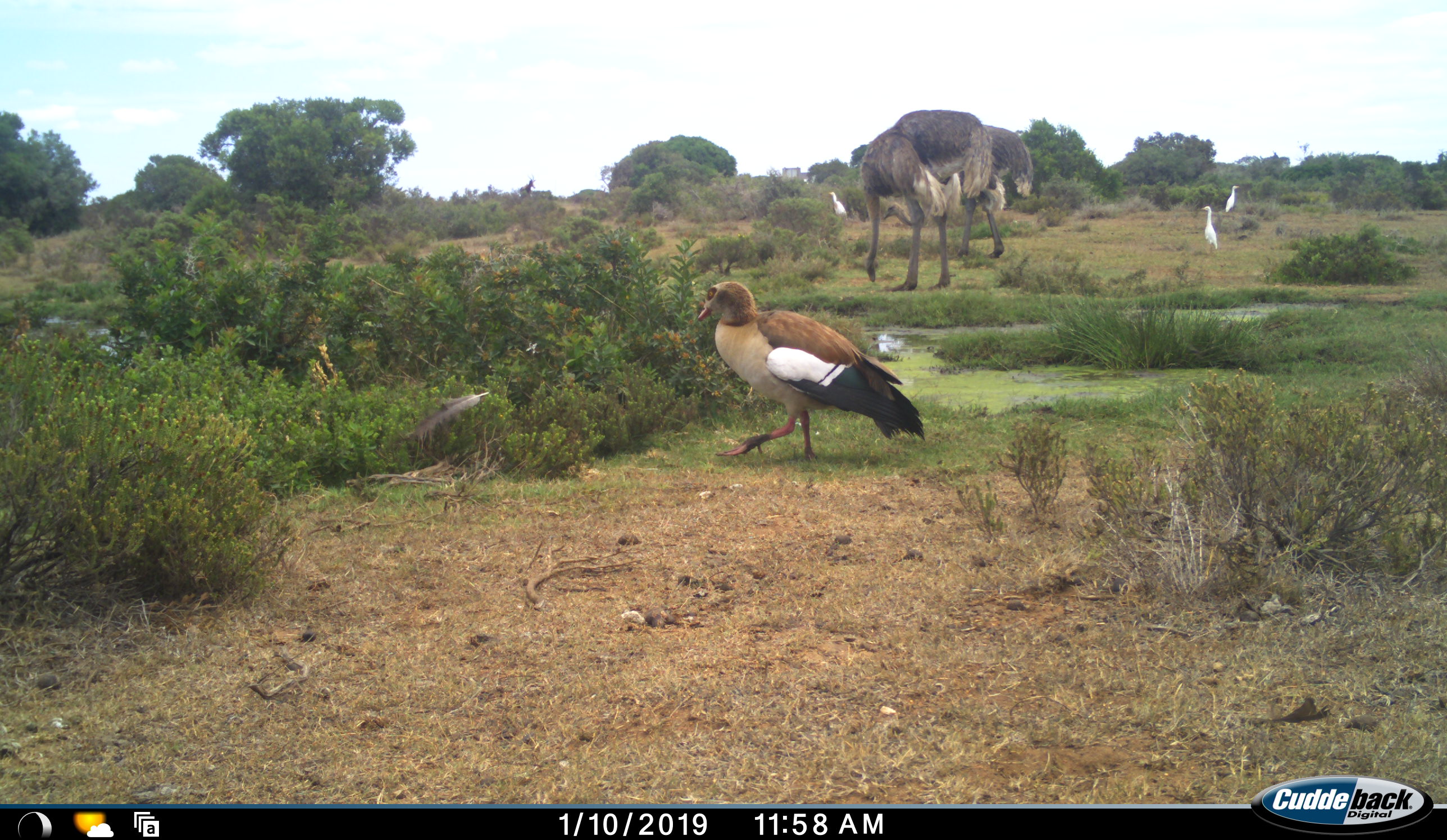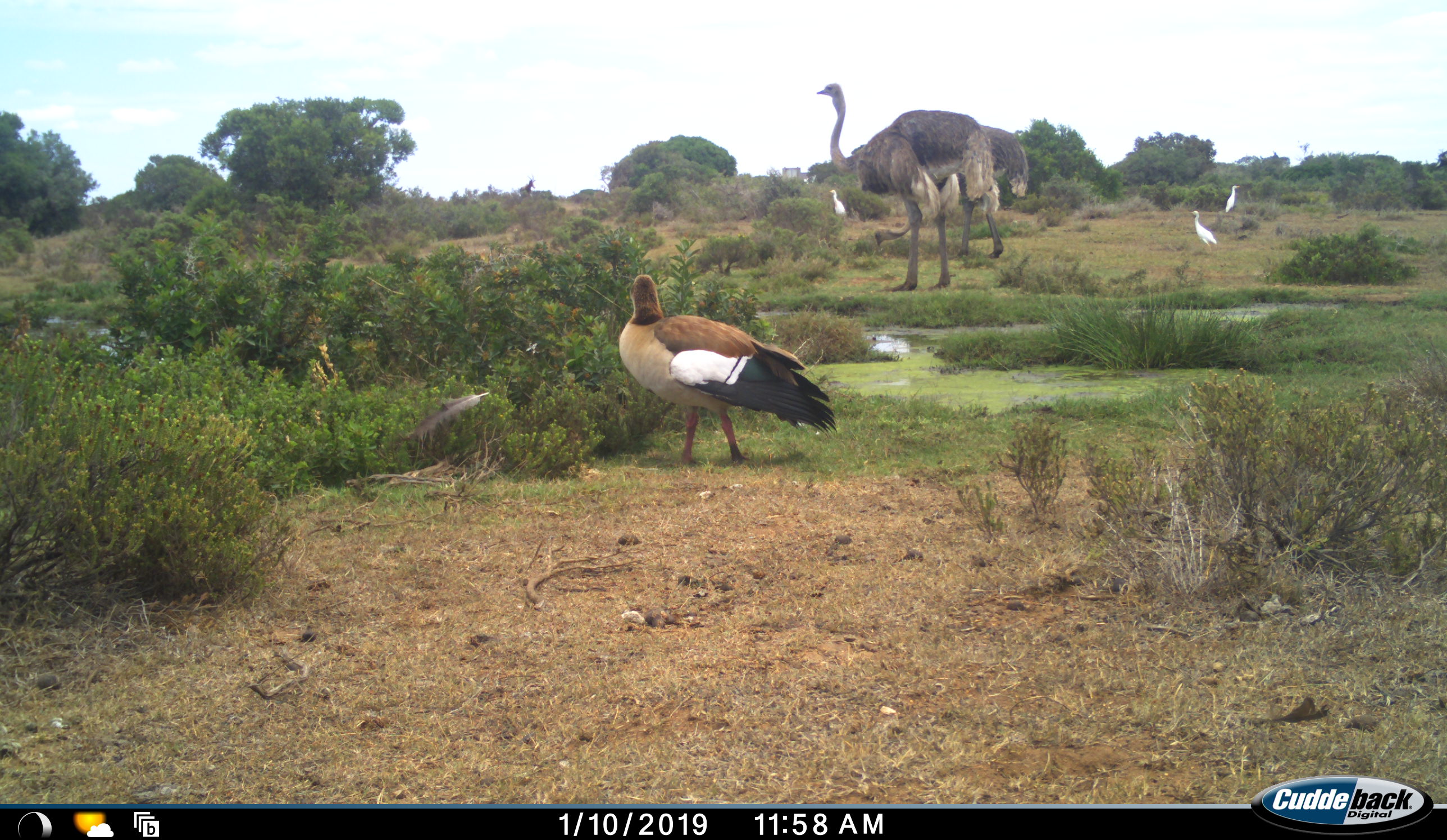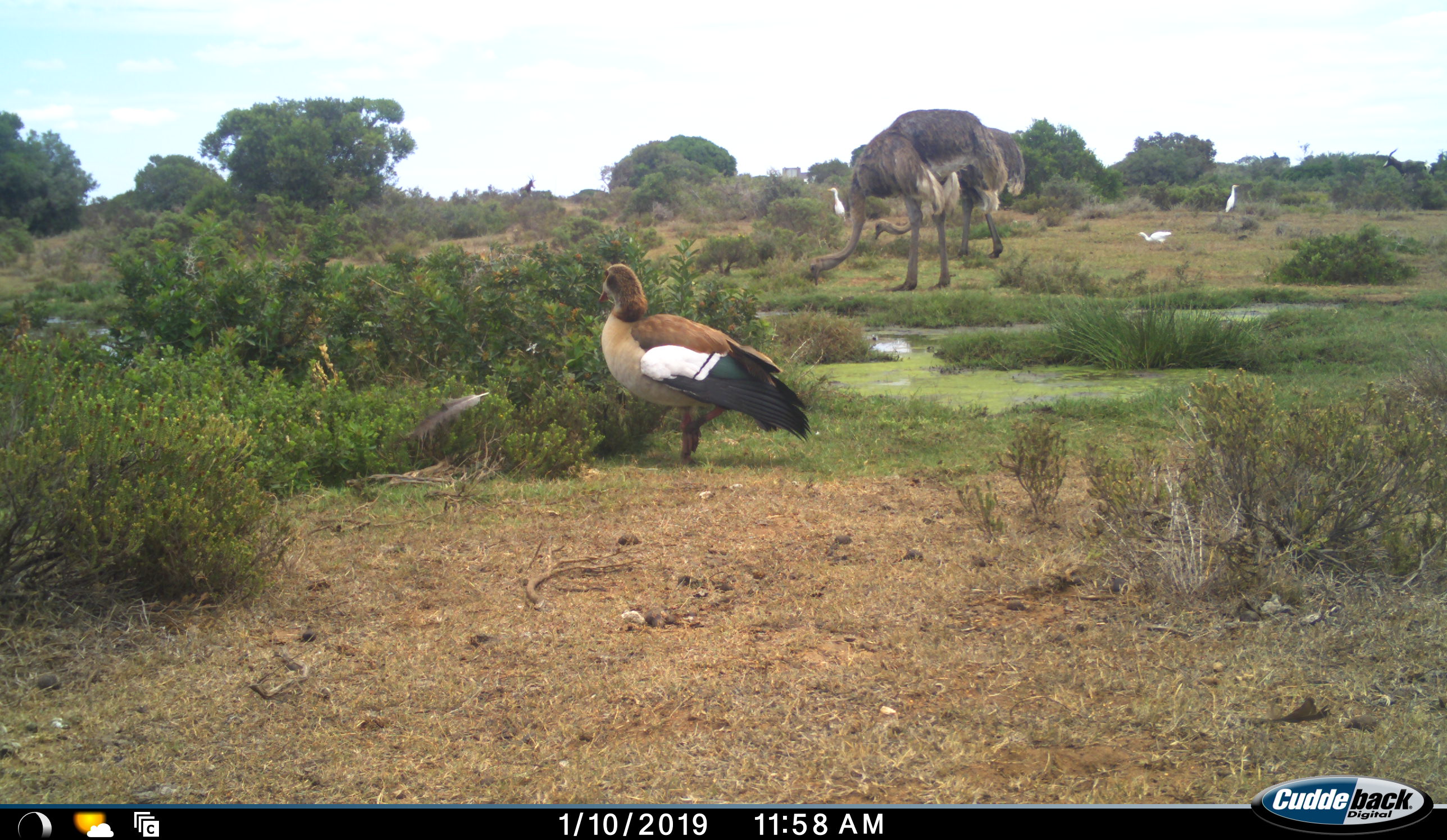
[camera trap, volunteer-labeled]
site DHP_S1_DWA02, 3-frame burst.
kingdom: Animalia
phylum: Chordata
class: Aves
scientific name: Aves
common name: bird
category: birdother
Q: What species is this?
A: Birdother (bird) (Aves).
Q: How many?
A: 4.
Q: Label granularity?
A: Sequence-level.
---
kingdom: Animalia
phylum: Chordata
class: Mammalia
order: Artiodactyla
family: Bovidae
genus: Damaliscus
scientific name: Damaliscus pygargus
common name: bontebok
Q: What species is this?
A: Bontebok (Damaliscus pygargus).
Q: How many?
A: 2.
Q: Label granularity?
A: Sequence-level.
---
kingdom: Animalia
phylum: Chordata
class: Aves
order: Struthioniformes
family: Struthionidae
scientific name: Struthionidae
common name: ostrich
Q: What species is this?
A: Ostrich (Struthionidae).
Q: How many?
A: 2.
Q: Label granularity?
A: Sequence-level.